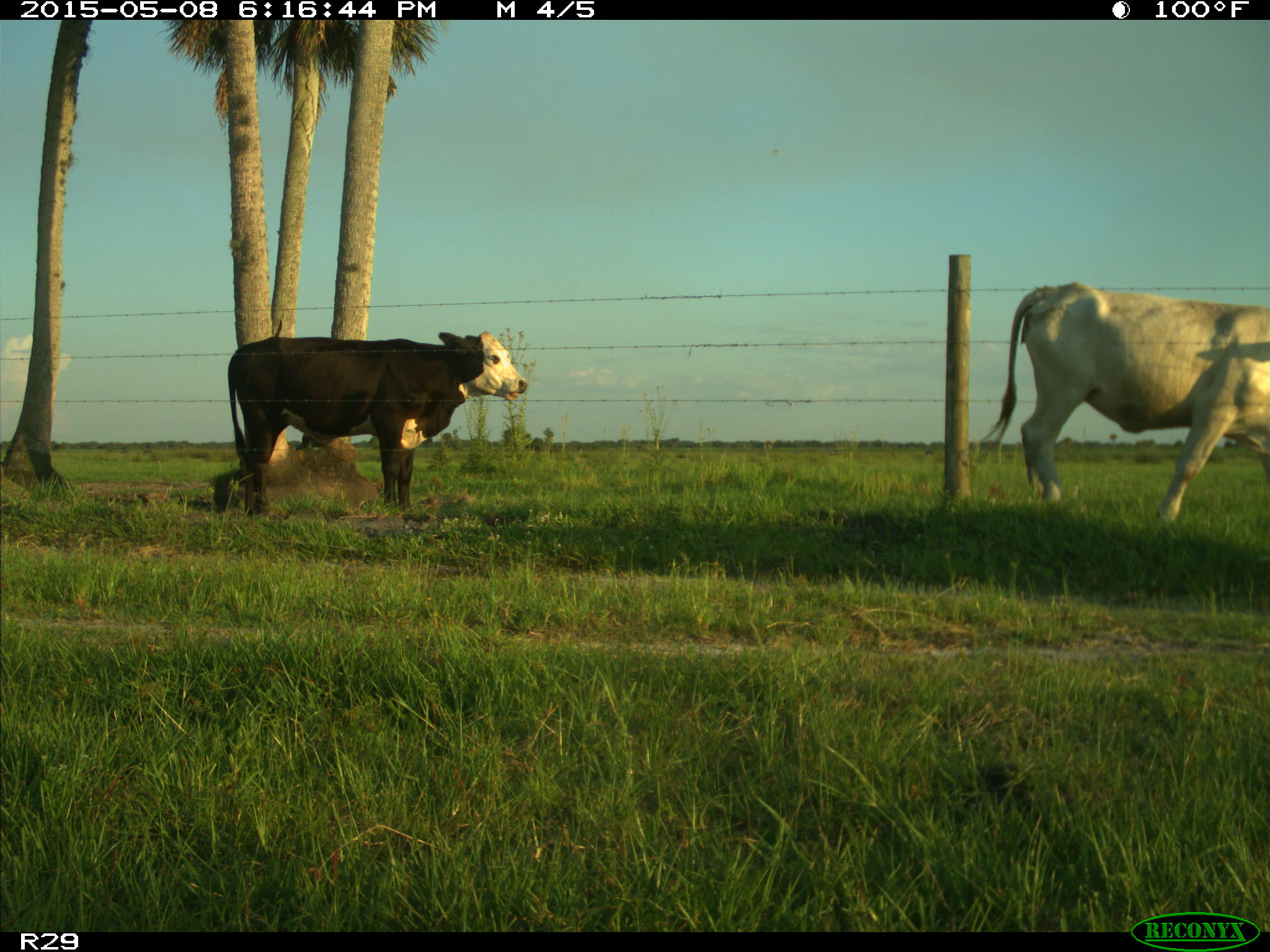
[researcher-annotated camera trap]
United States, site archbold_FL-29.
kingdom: Animalia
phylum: Chordata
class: Mammalia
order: Artiodactyla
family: Bovidae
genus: Bos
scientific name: Bos taurus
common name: domestic cow